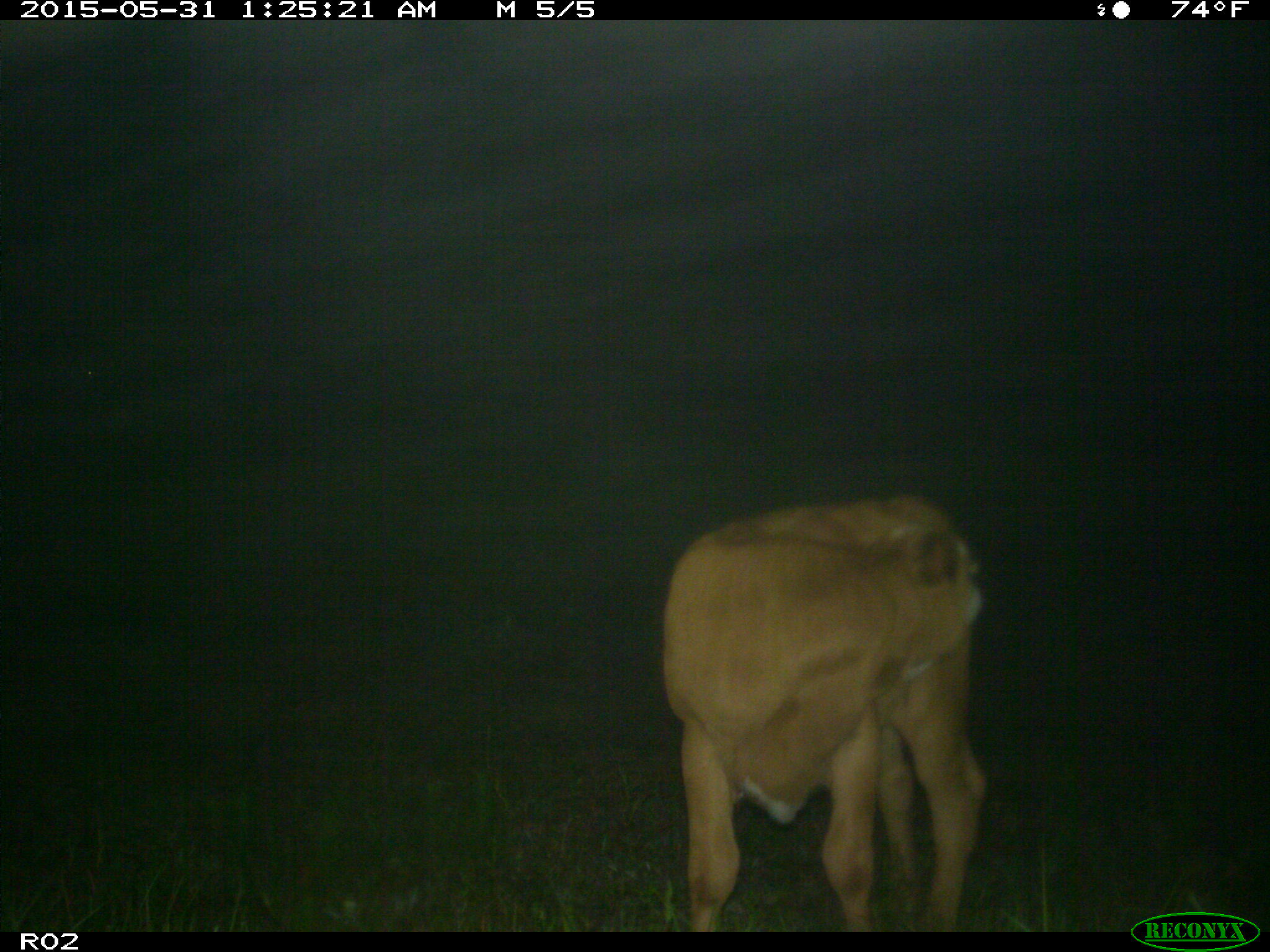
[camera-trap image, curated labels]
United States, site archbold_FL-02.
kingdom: Animalia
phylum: Chordata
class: Mammalia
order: Artiodactyla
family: Bovidae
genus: Bos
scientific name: Bos taurus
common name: domestic cow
Bos taurus (domestic cow).